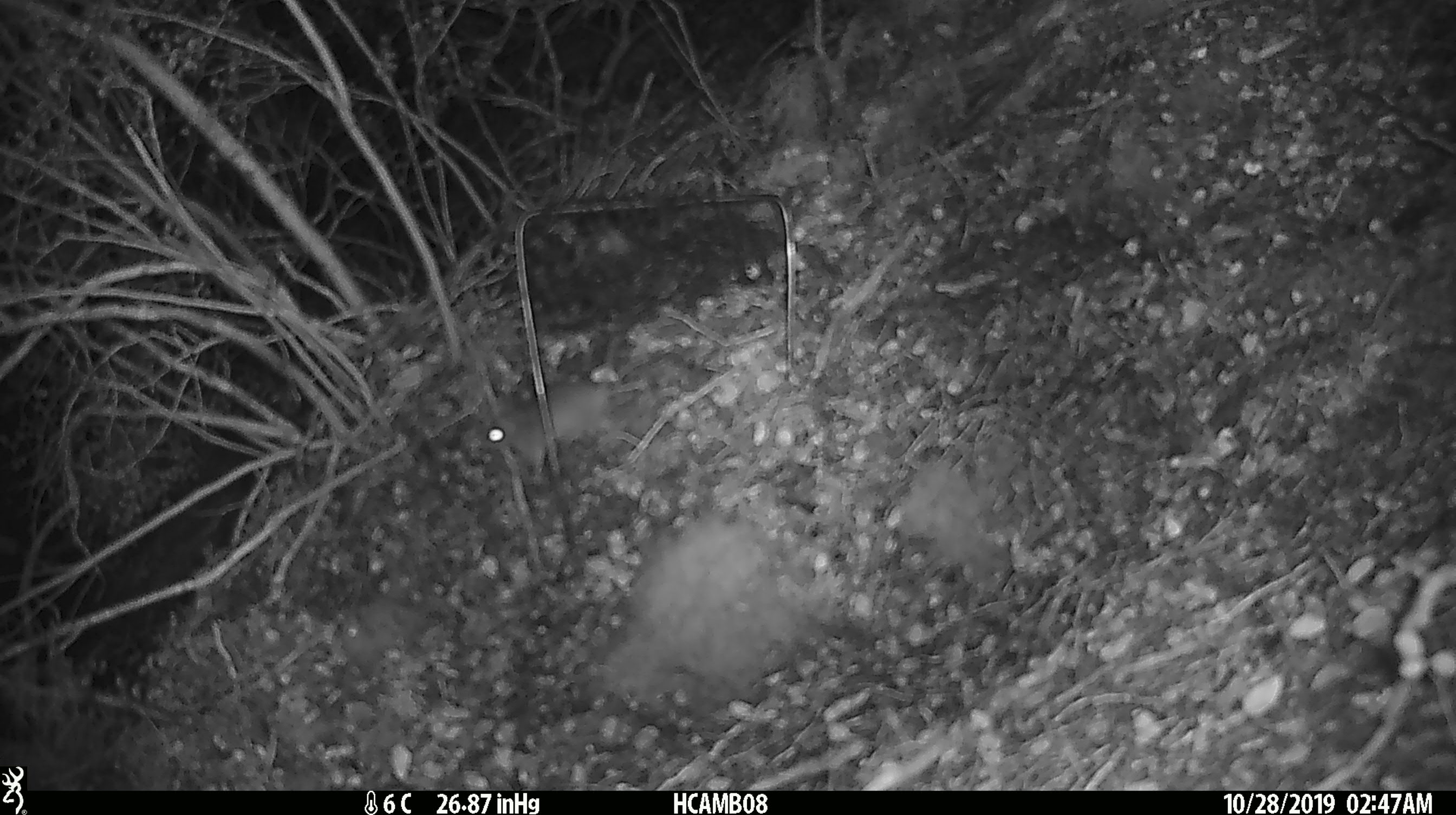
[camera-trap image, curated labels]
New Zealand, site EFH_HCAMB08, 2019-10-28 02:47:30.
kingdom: Animalia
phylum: Chordata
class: Mammalia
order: Rodentia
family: Muridae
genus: Mus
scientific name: Mus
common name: mouse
Mouse (Mus).